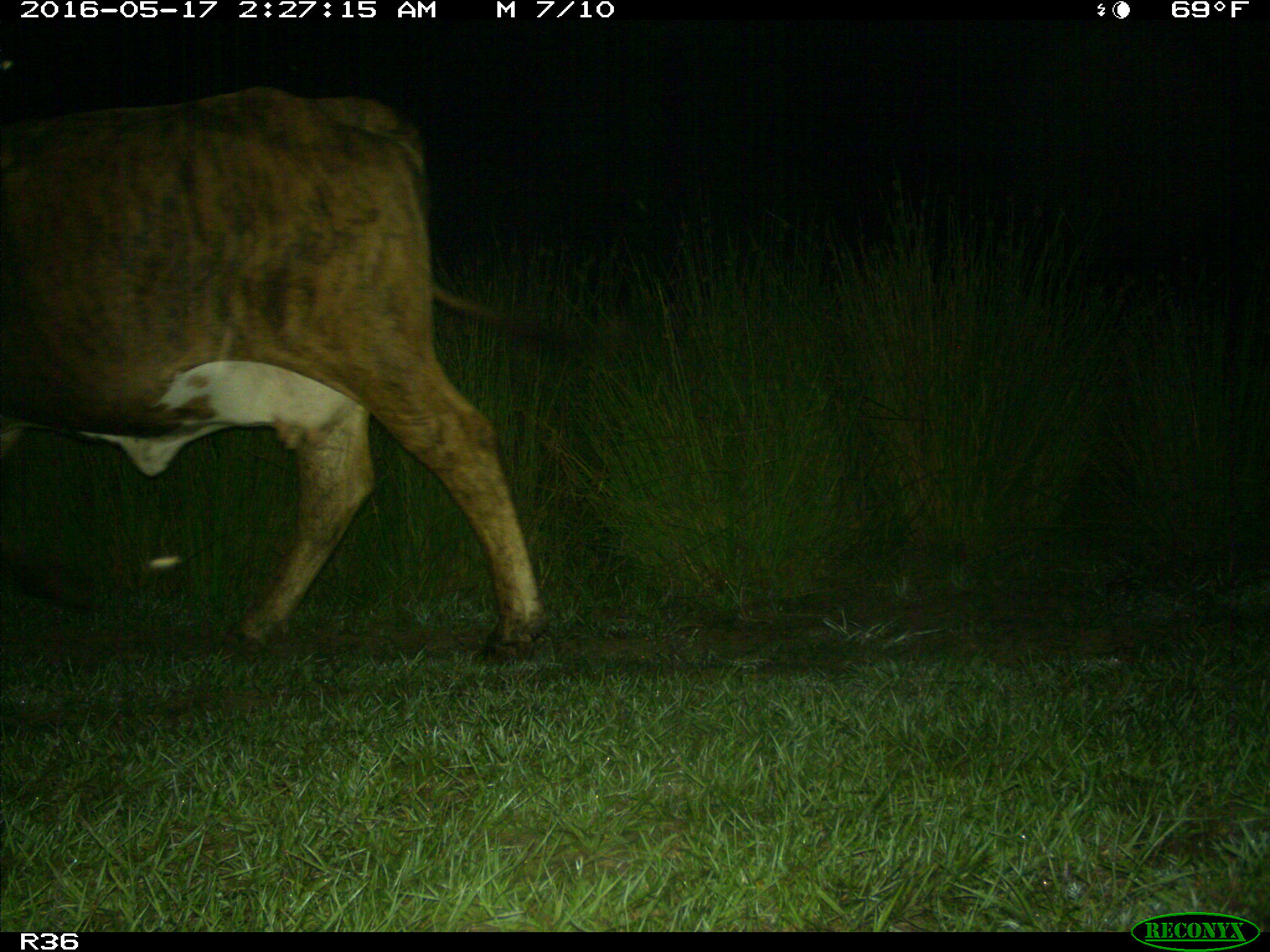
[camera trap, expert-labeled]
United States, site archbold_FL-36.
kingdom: Animalia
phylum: Chordata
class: Mammalia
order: Artiodactyla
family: Bovidae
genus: Bos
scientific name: Bos taurus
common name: domestic cow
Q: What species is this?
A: Bos taurus (domestic cow).